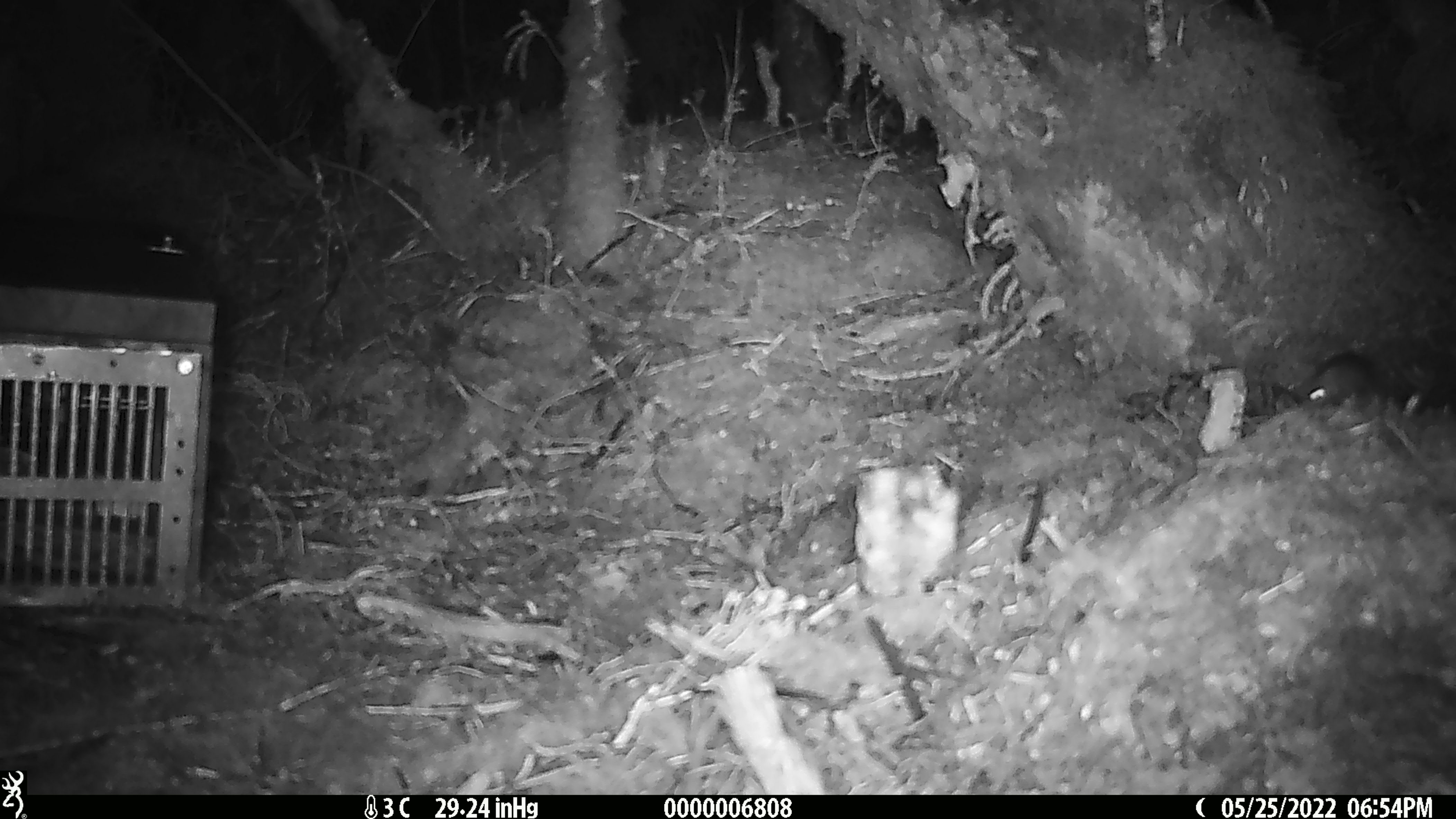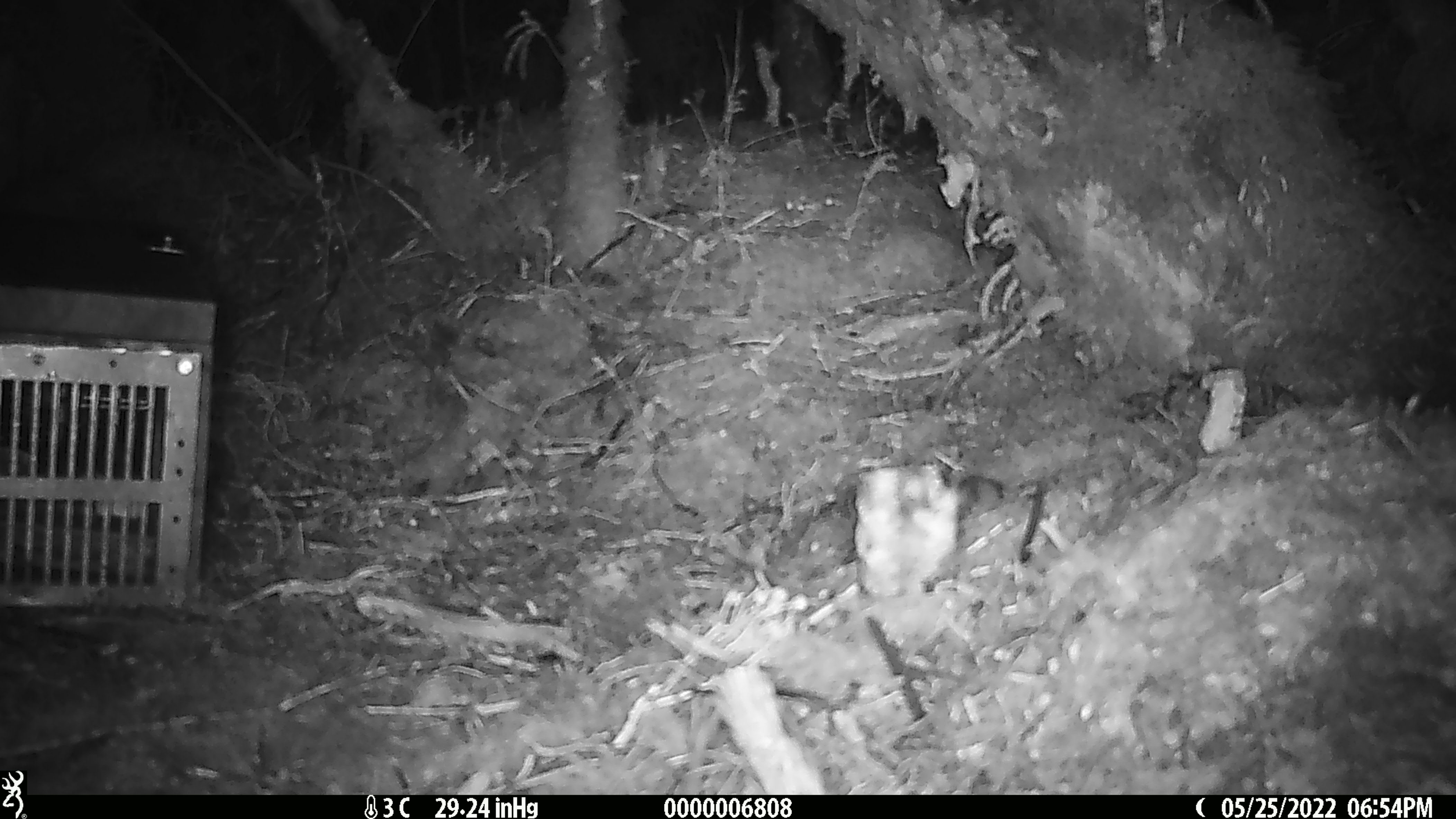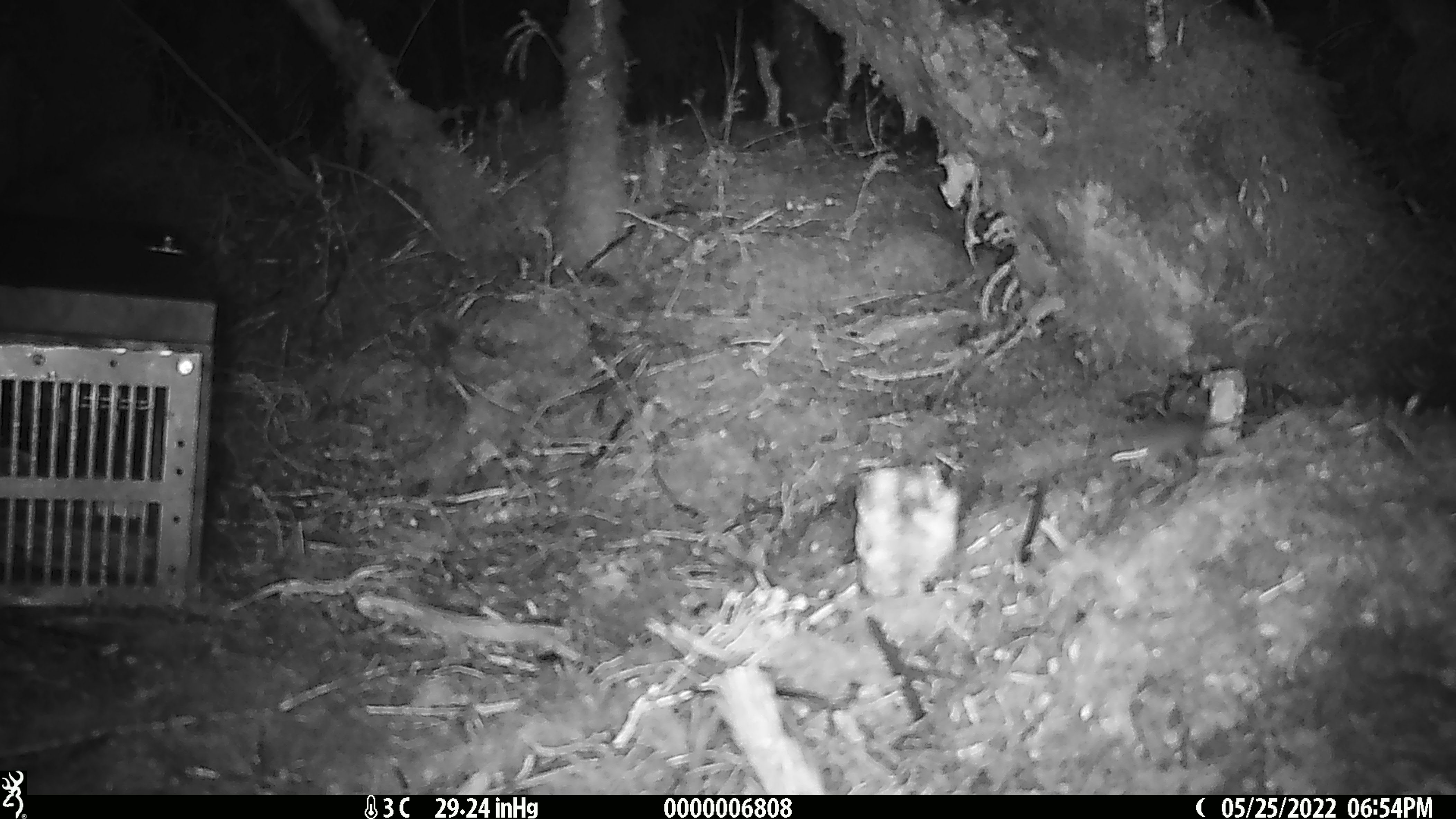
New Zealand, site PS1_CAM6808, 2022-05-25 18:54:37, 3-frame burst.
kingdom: Animalia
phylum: Chordata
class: Mammalia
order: Rodentia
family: Muridae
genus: Mus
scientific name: Mus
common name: mouse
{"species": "mouse (Mus)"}